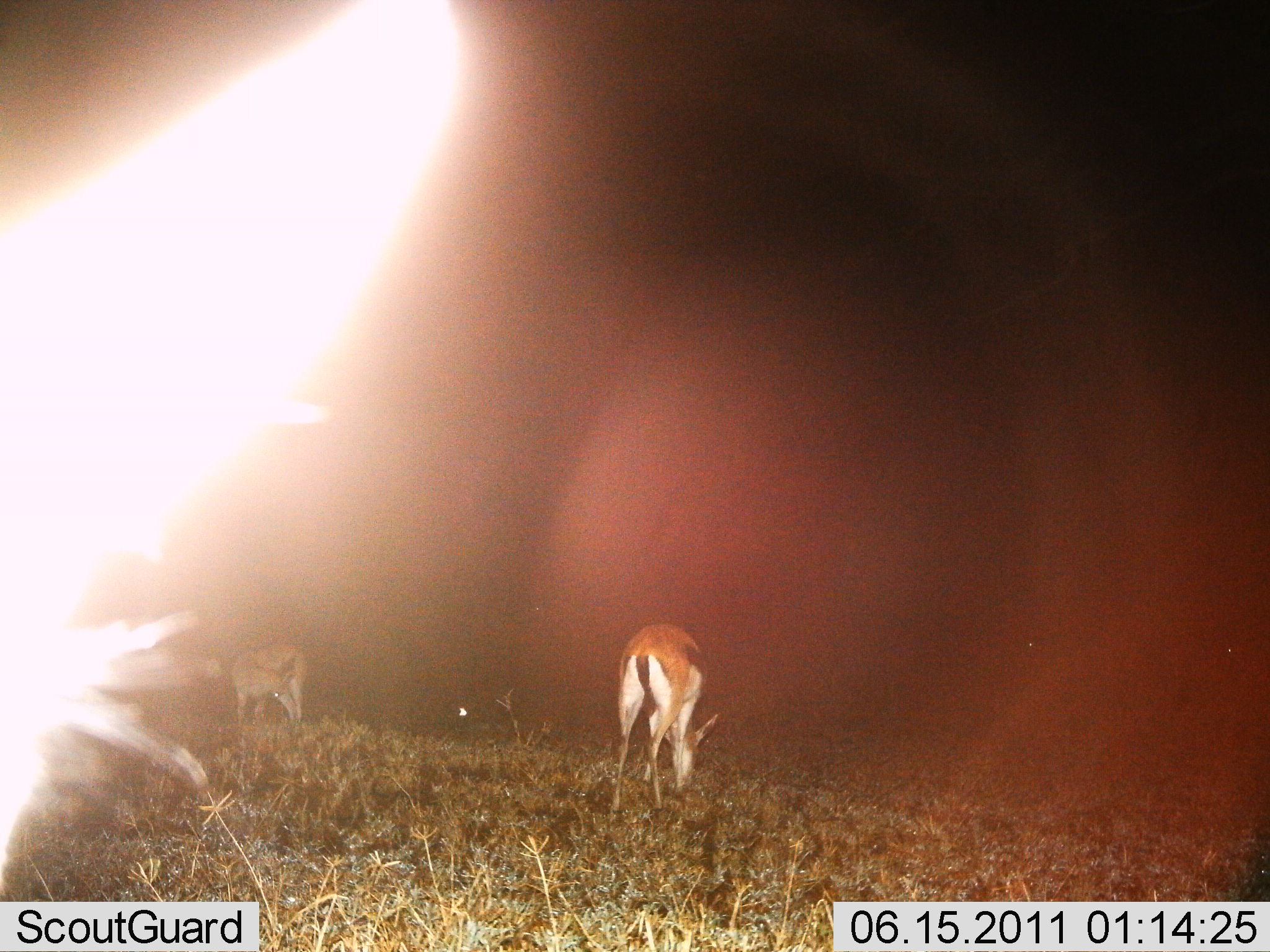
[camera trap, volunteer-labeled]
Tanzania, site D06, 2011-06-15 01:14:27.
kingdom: Animalia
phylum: Chordata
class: Mammalia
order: Artiodactyla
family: Bovidae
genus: Eudorcas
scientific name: Eudorcas thomsonii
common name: thomson's gazelle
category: gazellethomsons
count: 3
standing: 50%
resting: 0%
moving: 0%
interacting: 0%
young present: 0%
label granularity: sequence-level